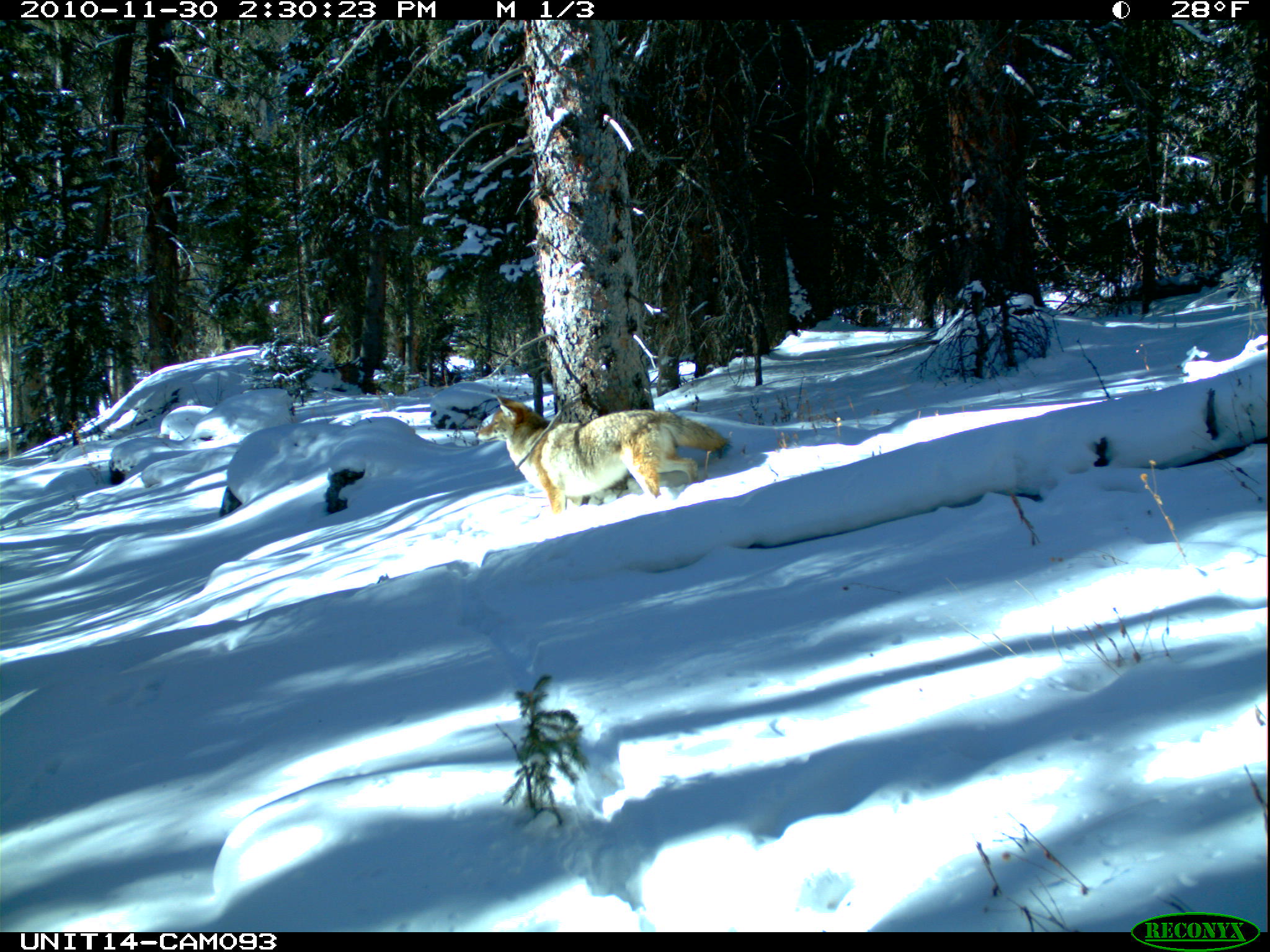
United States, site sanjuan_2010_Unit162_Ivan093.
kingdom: Animalia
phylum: Chordata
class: Mammalia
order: Carnivora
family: Canidae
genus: Canis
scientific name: Canis latrans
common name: coyote